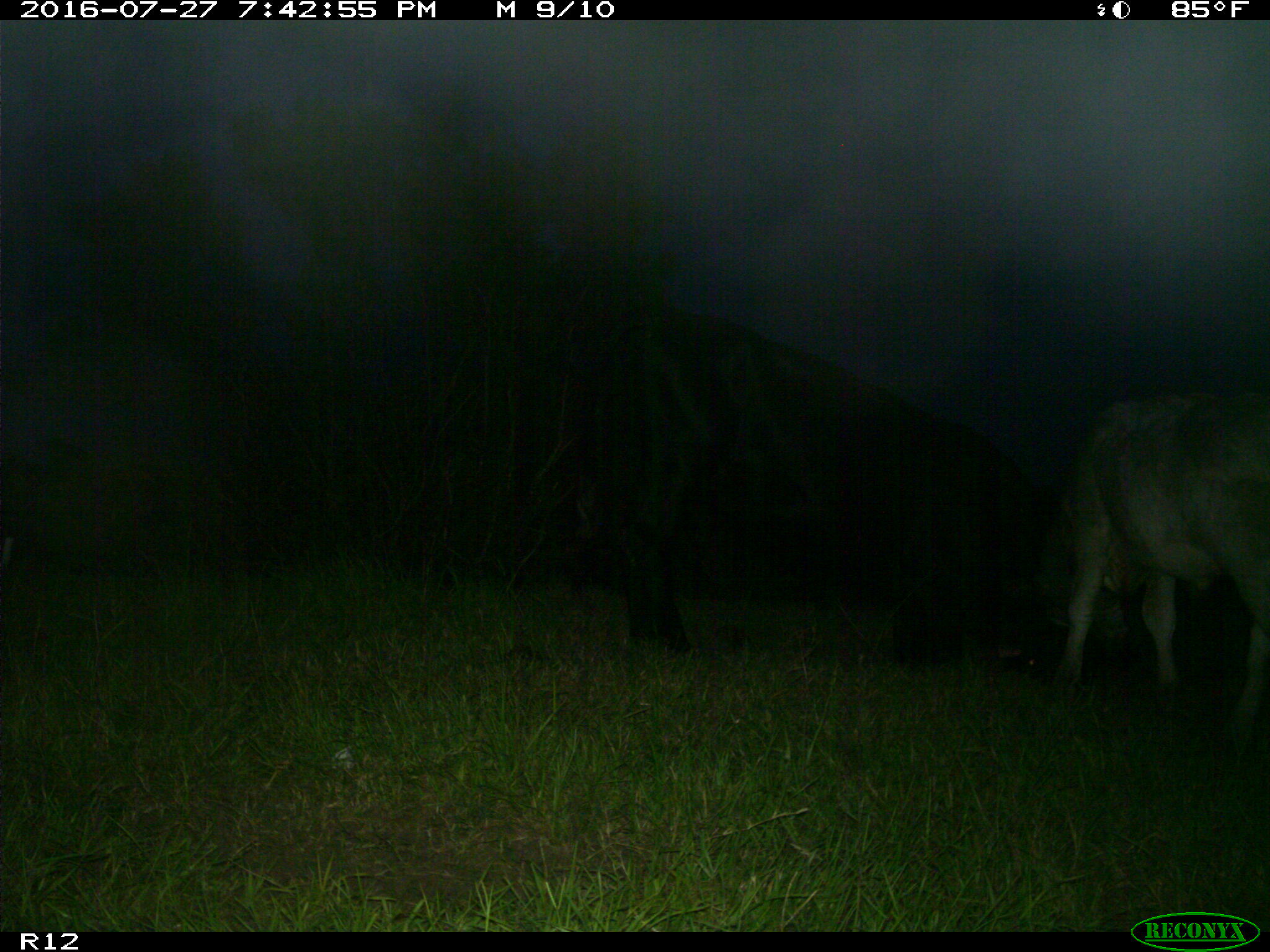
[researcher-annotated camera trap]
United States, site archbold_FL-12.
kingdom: Animalia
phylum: Chordata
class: Mammalia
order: Artiodactyla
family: Bovidae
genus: Bos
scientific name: Bos taurus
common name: domestic cow